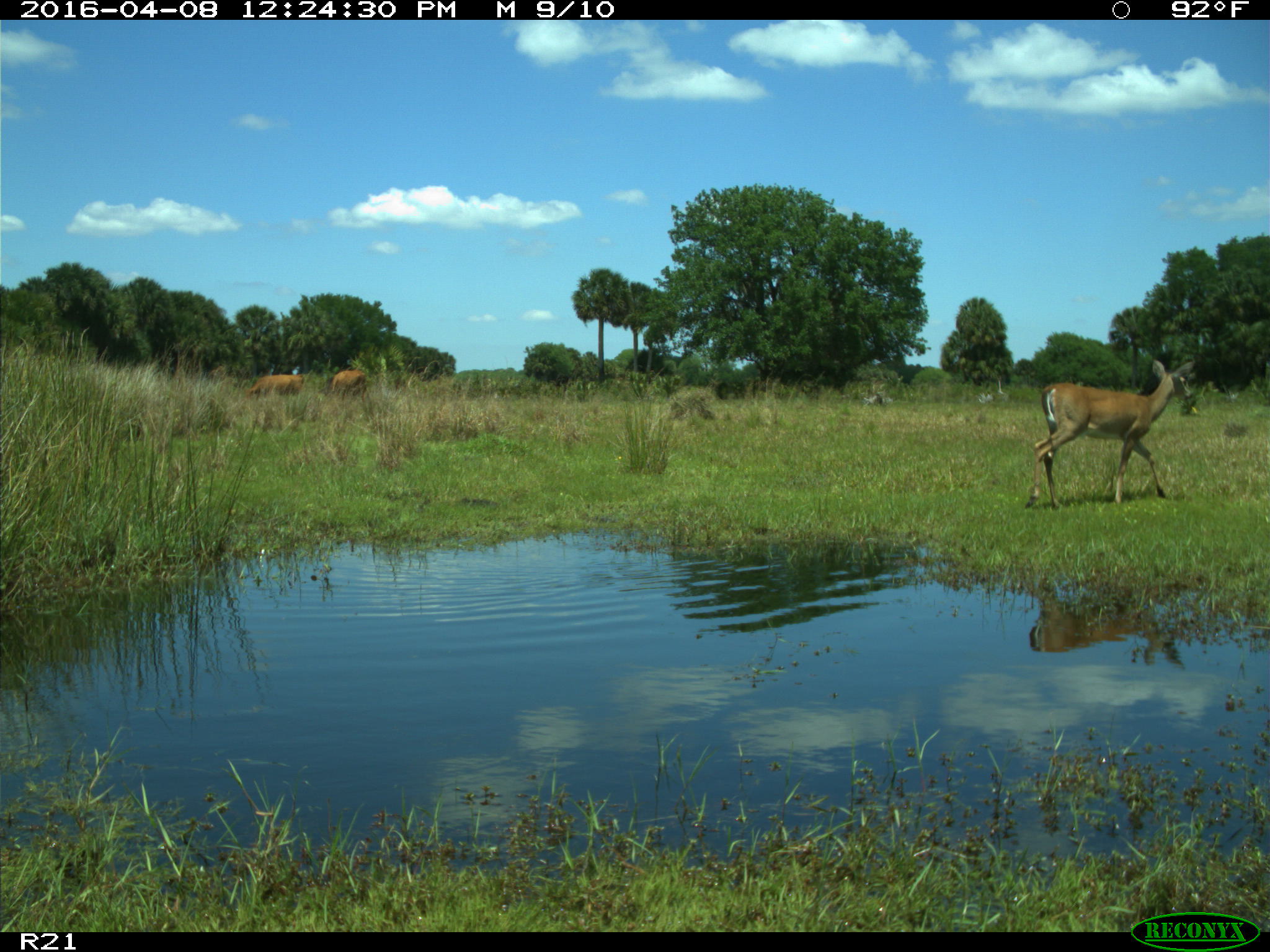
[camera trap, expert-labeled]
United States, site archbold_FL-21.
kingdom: Animalia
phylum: Chordata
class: Mammalia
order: Artiodactyla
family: Cervidae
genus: Odocoileus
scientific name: Odocoileus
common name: deer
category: unidentified deer